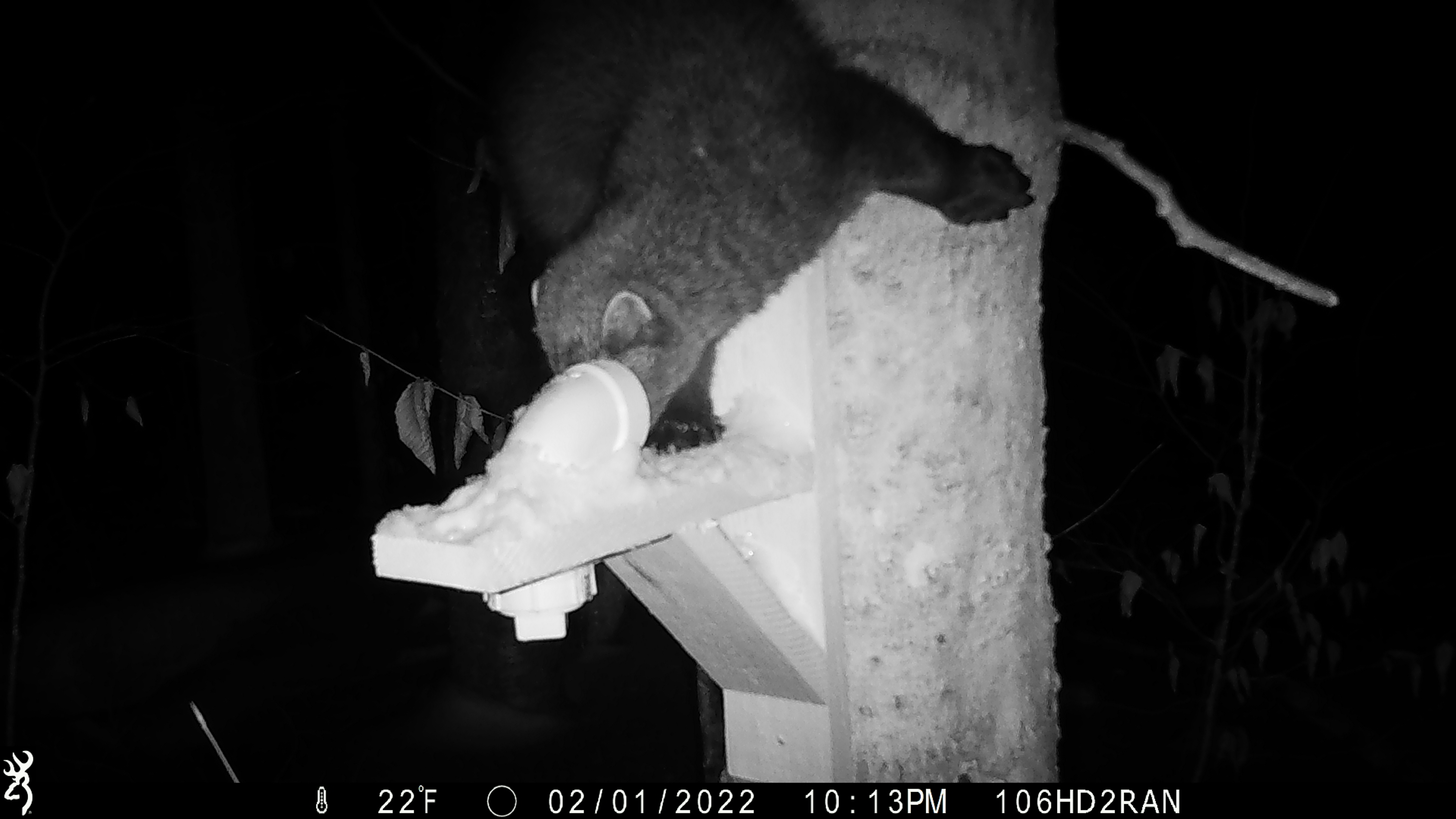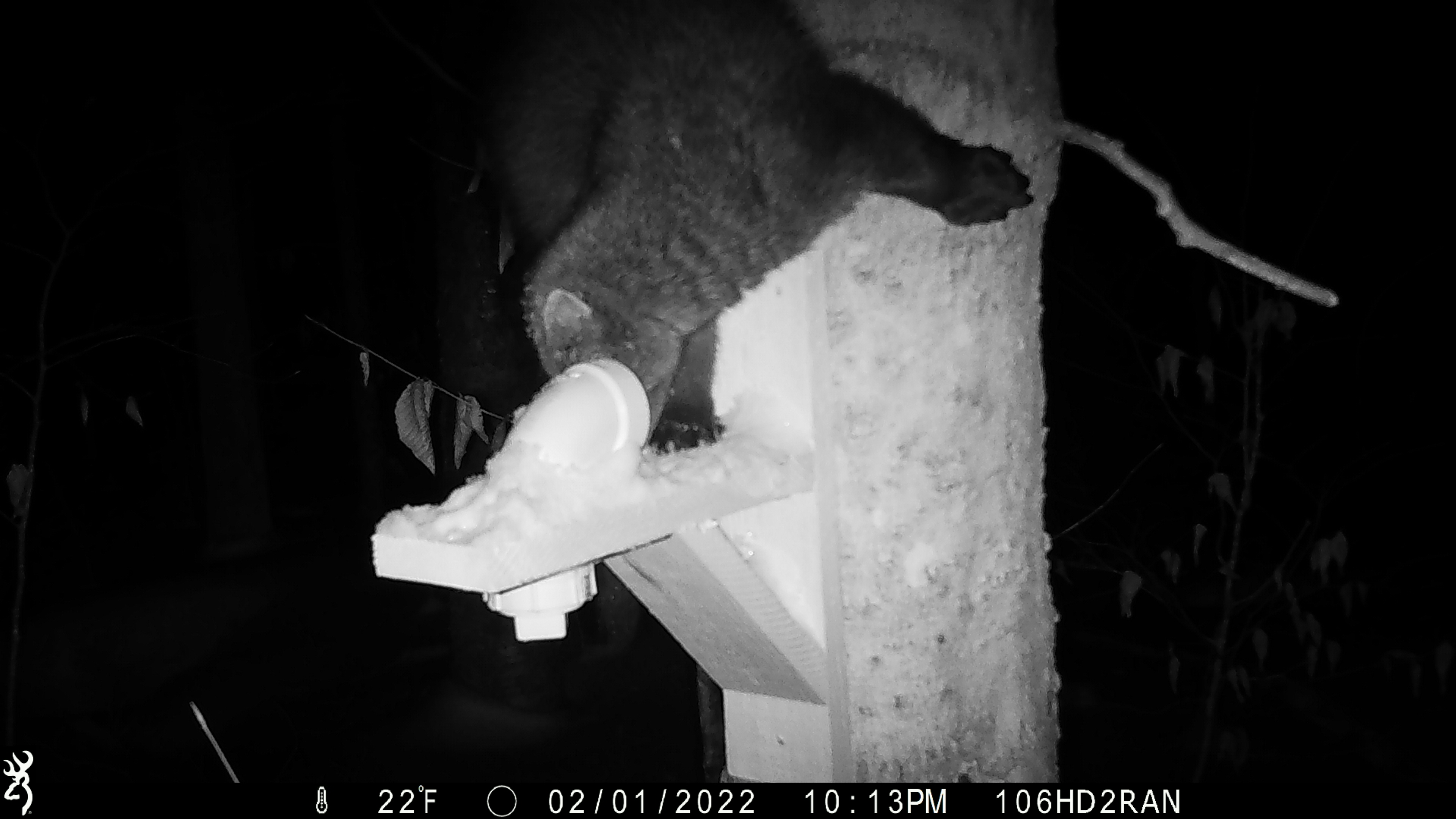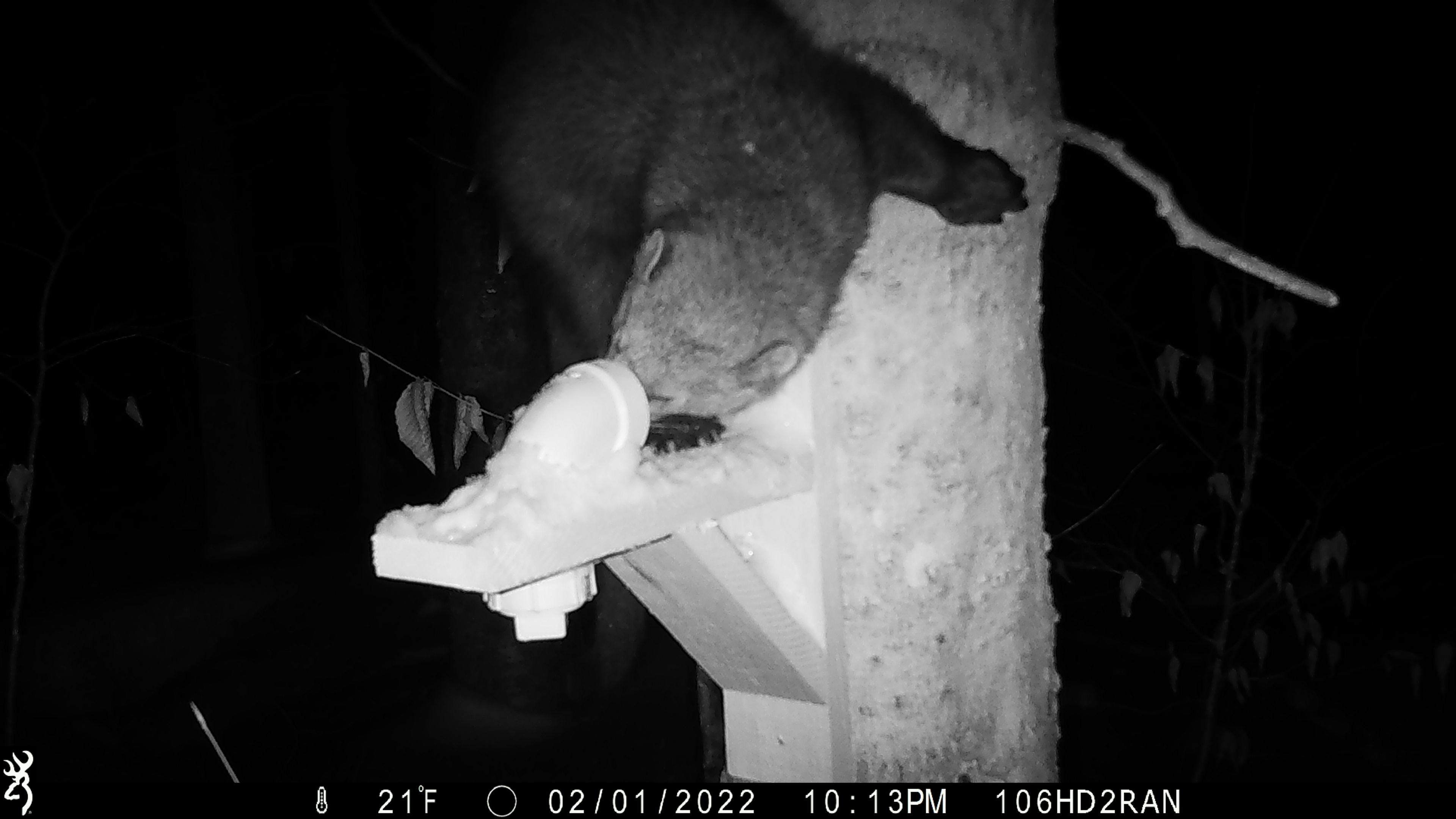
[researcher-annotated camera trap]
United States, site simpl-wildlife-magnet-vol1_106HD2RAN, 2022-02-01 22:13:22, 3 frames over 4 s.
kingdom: Animalia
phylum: Chordata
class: Mammalia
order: Carnivora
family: Mustelidae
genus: Pekania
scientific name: Pekania pennanti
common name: fisher